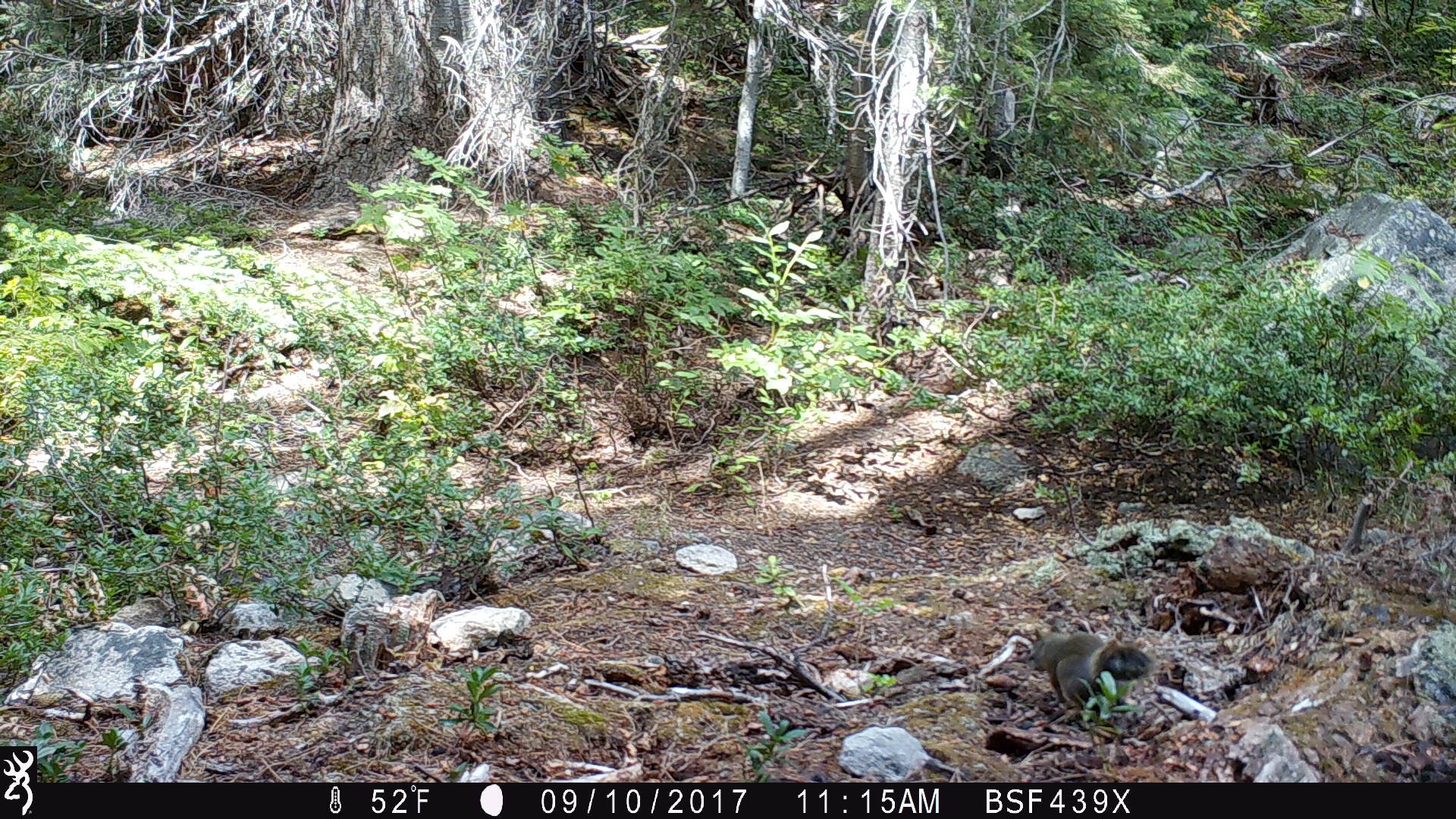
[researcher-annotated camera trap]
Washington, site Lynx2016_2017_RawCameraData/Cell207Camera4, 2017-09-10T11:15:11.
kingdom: Animalia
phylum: Chordata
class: Mammalia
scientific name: Mammalia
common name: small mammal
Small mammal (Mammalia). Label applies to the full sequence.